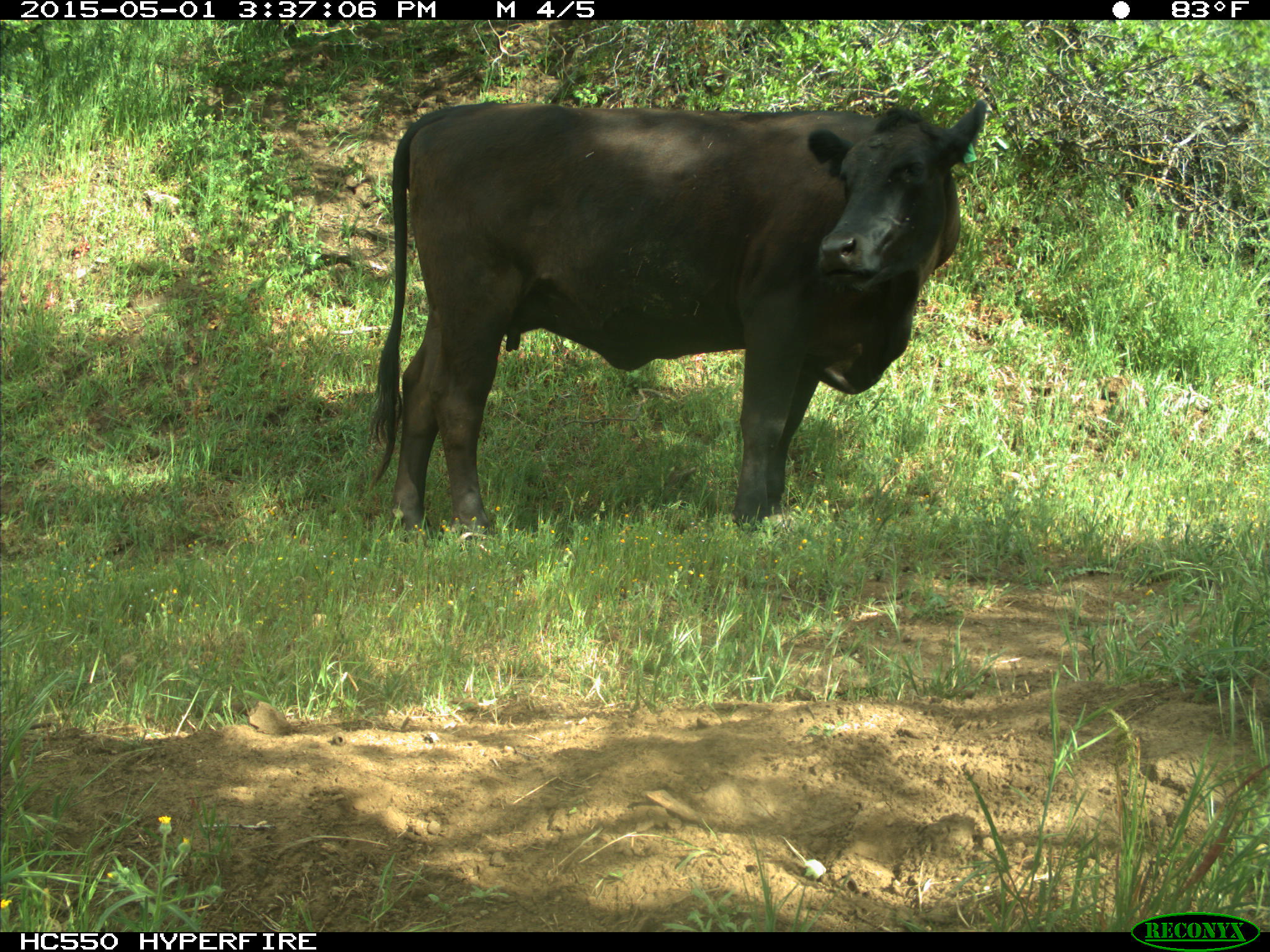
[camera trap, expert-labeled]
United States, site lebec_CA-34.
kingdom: Animalia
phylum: Chordata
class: Mammalia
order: Artiodactyla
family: Bovidae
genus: Bos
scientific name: Bos taurus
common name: domestic cow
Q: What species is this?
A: Bos taurus (domestic cow).